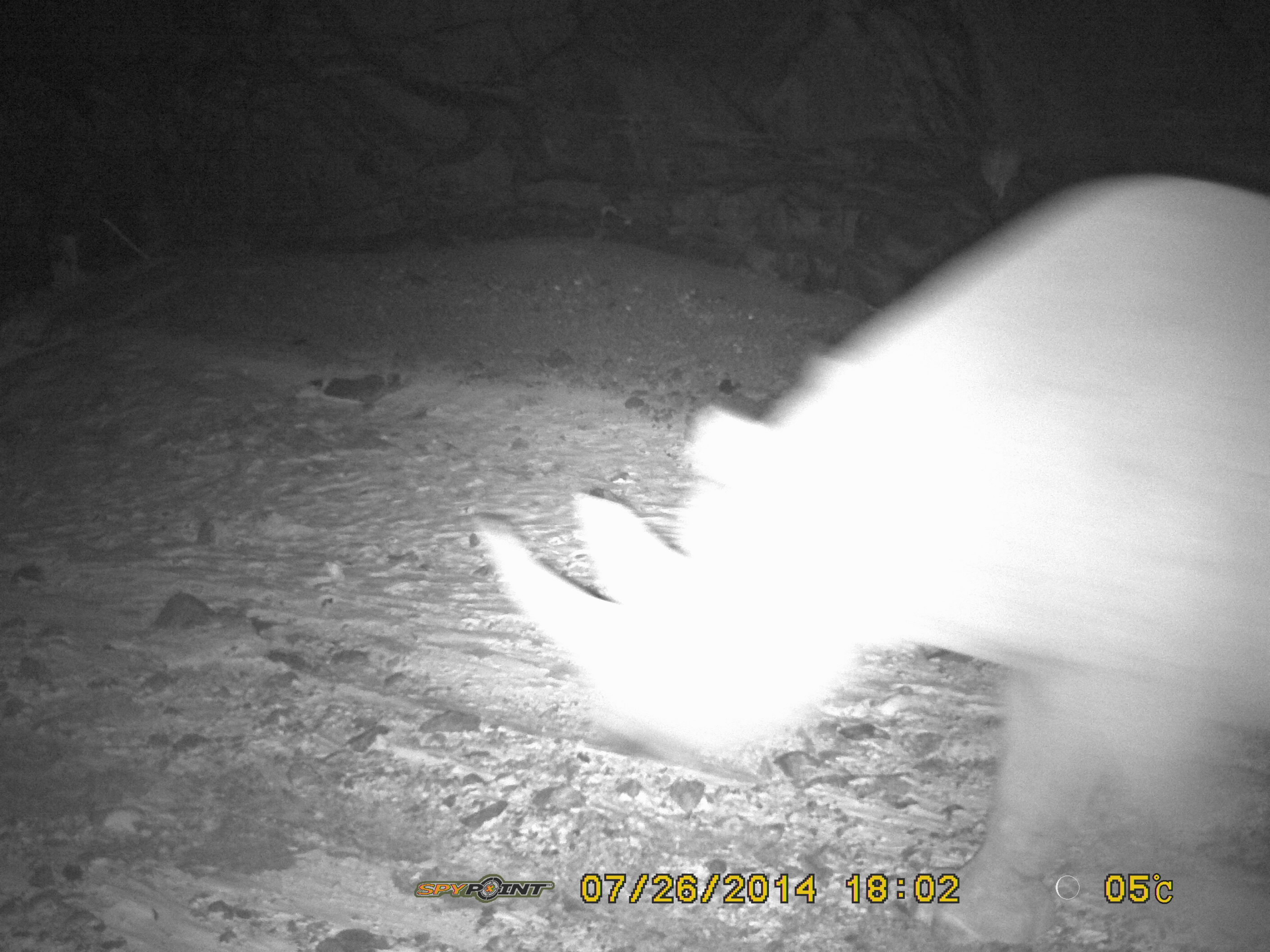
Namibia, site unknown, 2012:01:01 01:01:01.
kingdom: Animalia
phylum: Chordata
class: Mammalia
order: Perissodactyla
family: Rhinocerotidae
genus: Diceros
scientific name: Diceros bicornis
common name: black rhinoceros